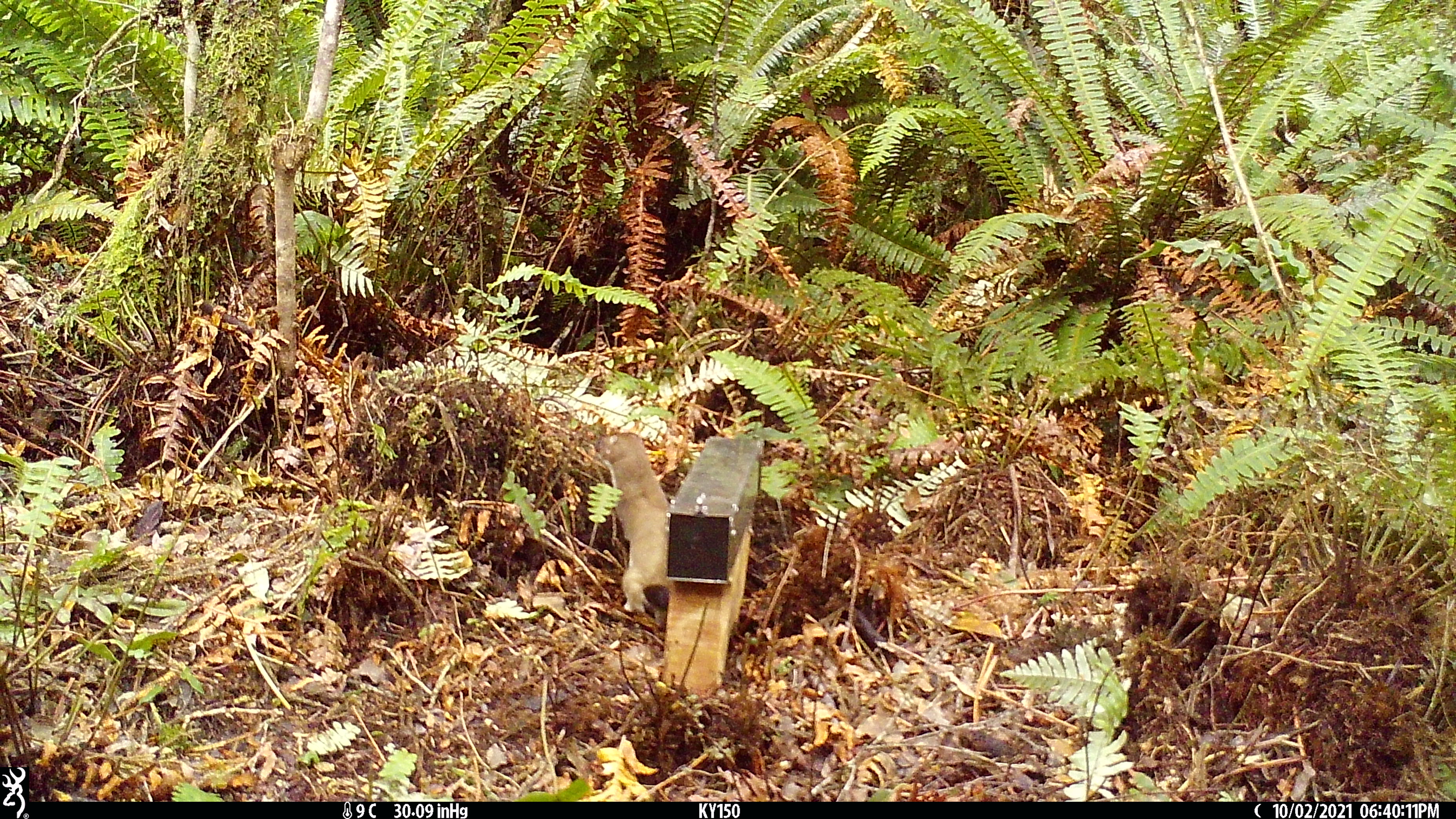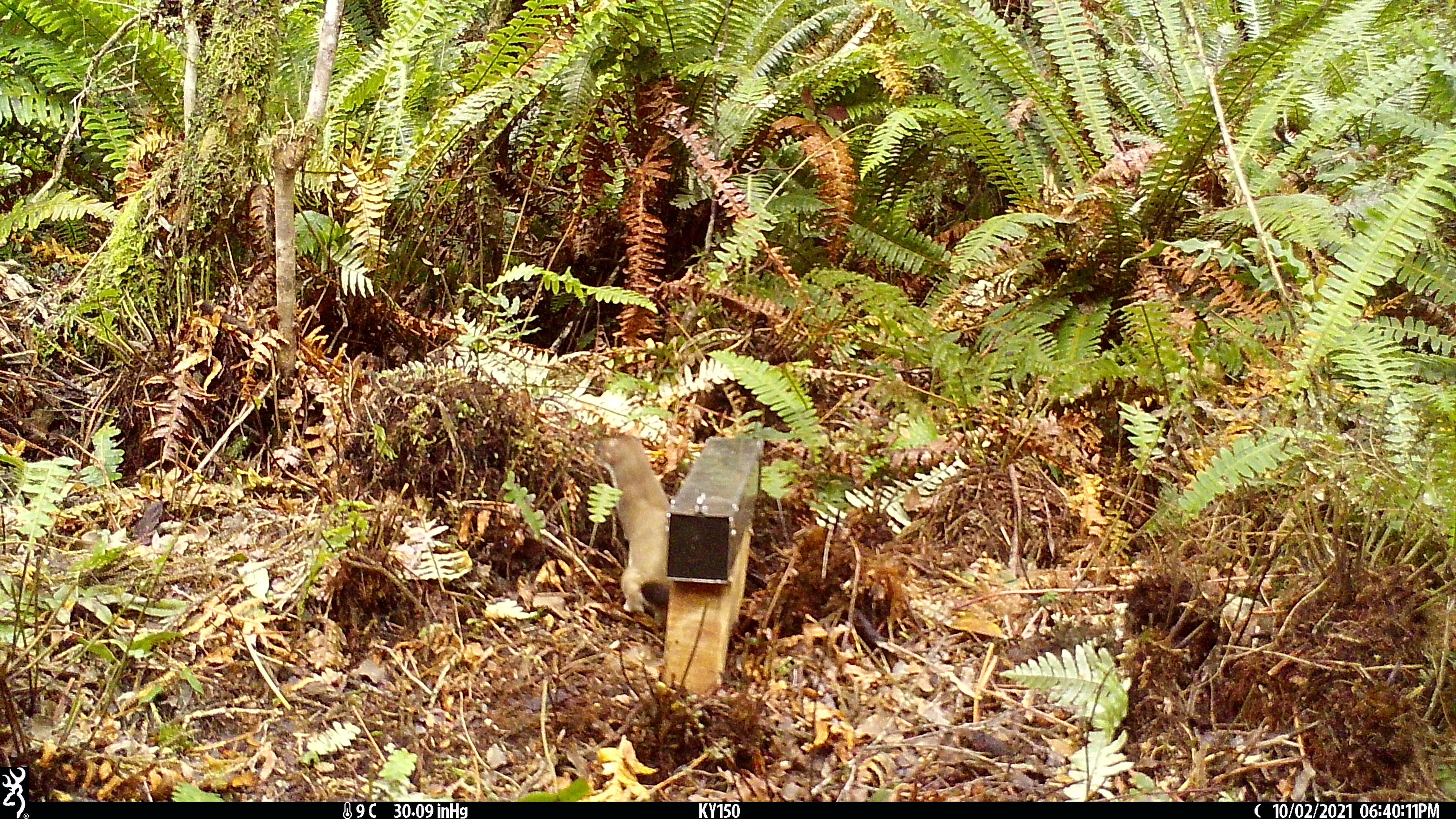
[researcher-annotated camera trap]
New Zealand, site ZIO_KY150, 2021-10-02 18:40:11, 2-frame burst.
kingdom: Animalia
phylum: Chordata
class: Mammalia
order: Carnivora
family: Mustelidae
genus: Mustela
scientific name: Mustela erminea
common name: stoat